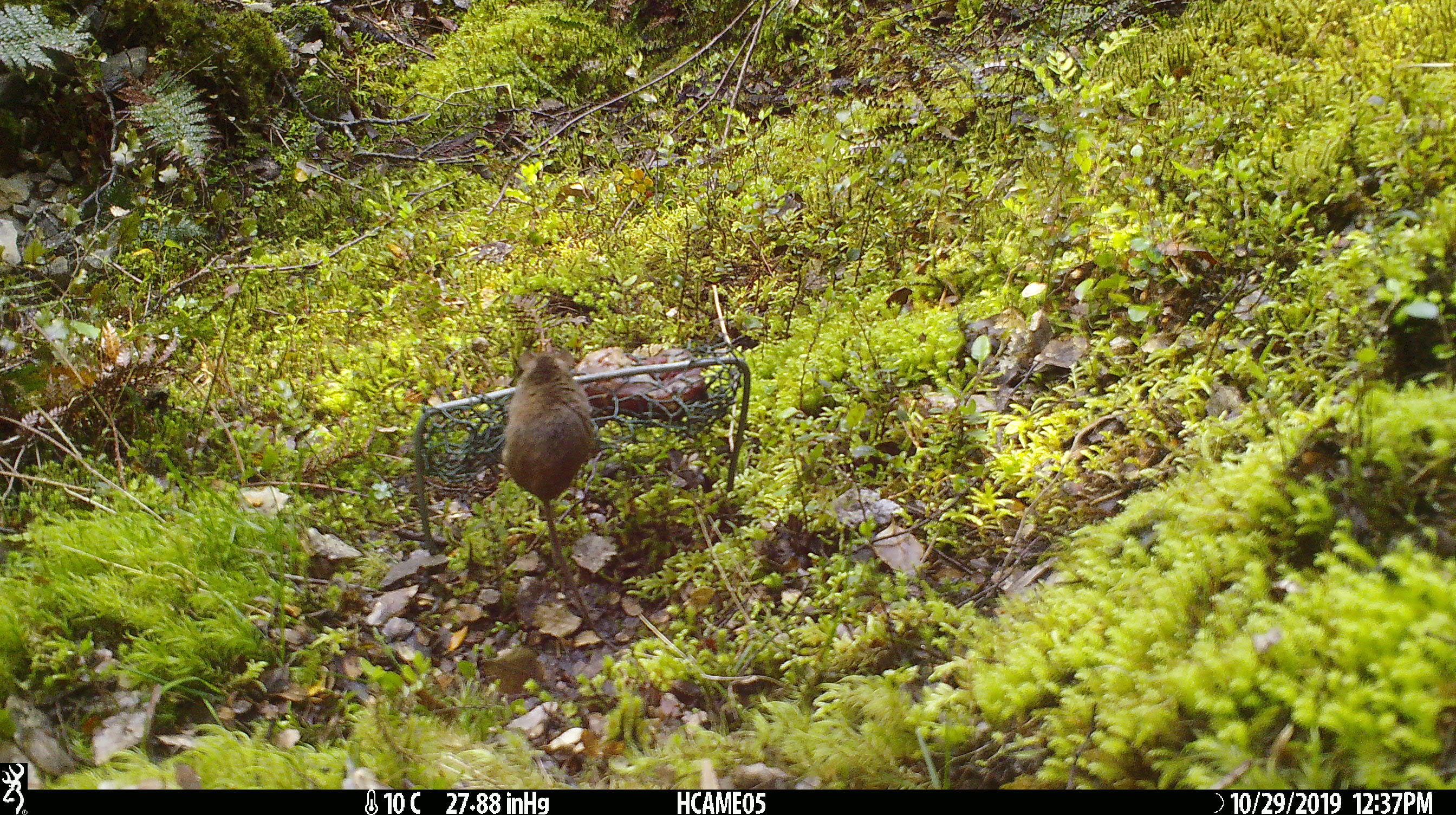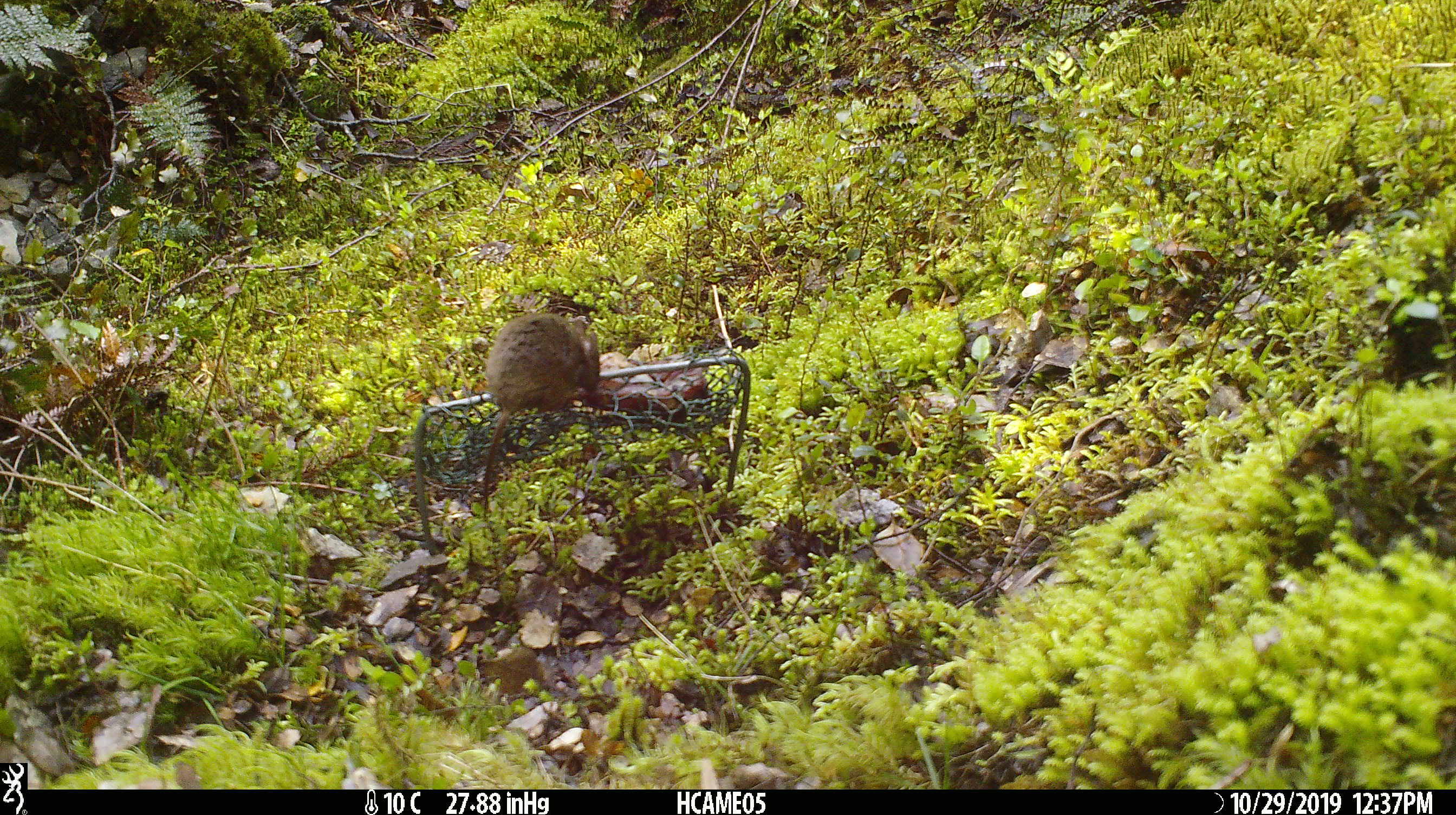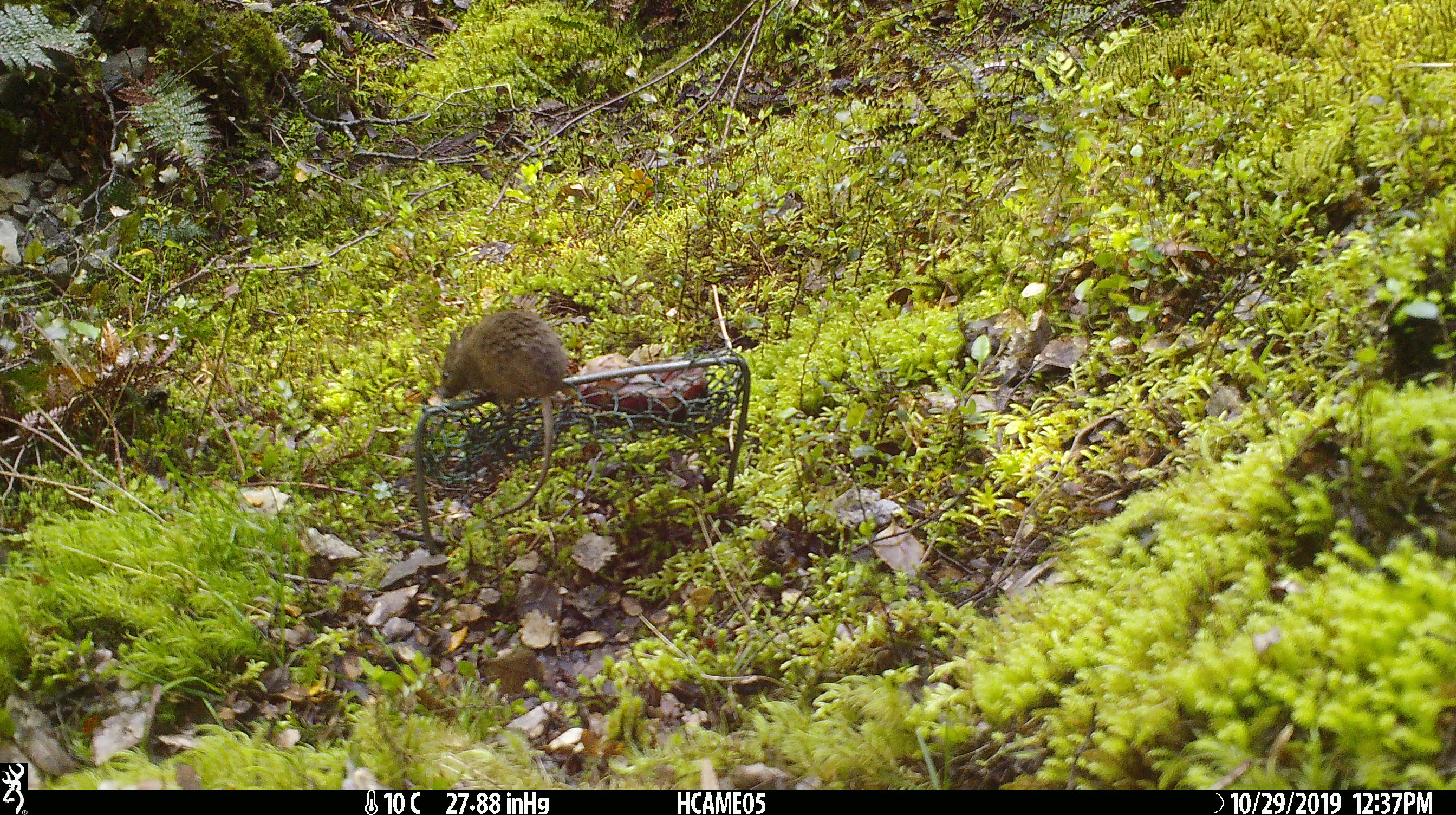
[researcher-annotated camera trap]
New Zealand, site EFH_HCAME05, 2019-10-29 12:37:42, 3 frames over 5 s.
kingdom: Animalia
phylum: Chordata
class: Mammalia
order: Rodentia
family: Muridae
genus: Mus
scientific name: Mus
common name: mouse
Mouse (Mus).